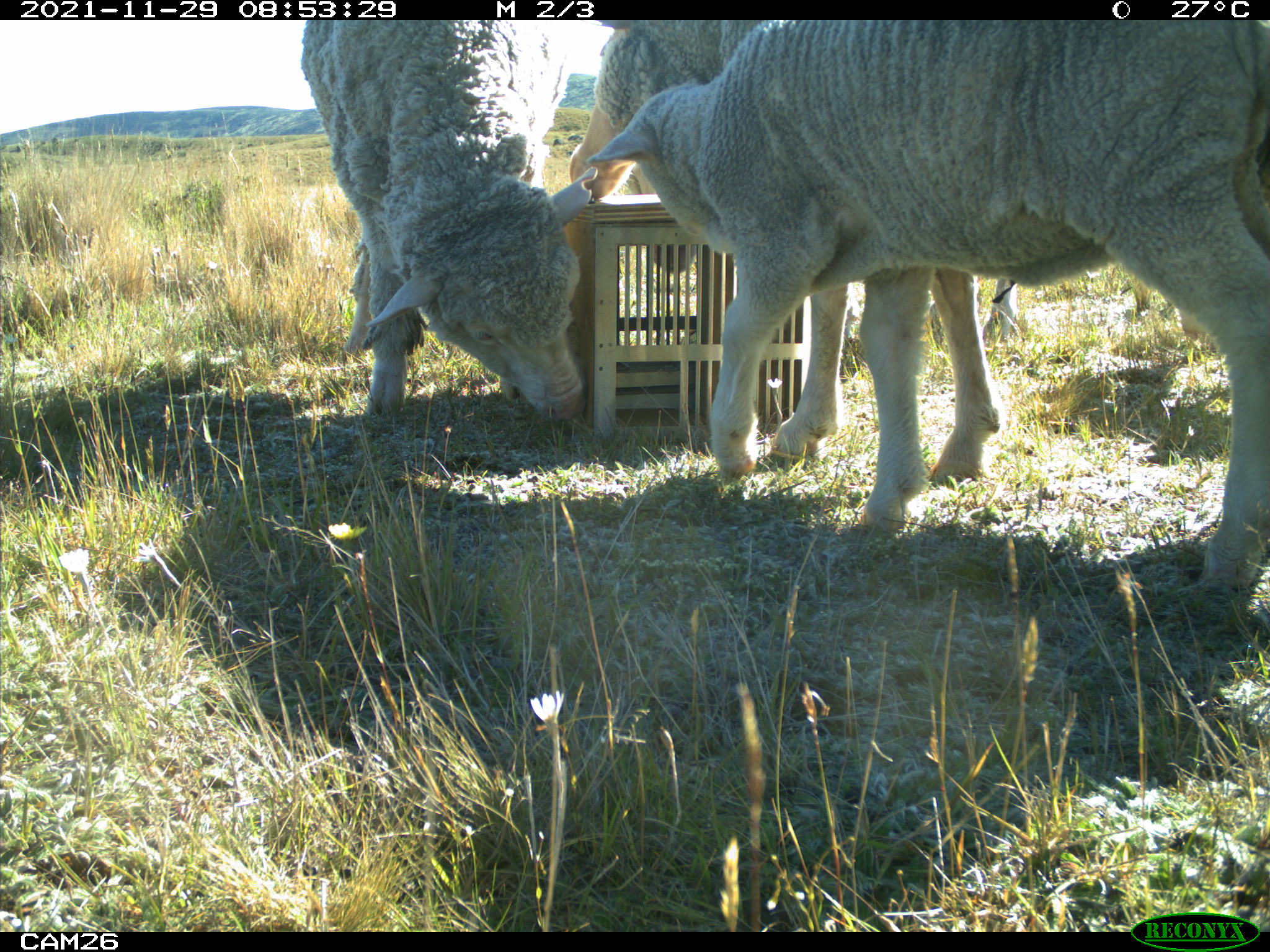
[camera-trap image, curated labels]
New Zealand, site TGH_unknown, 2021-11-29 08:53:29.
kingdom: Animalia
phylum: Chordata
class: Mammalia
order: Artiodactyla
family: Bovidae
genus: Ovis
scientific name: Ovis aries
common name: domestic sheep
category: sheep